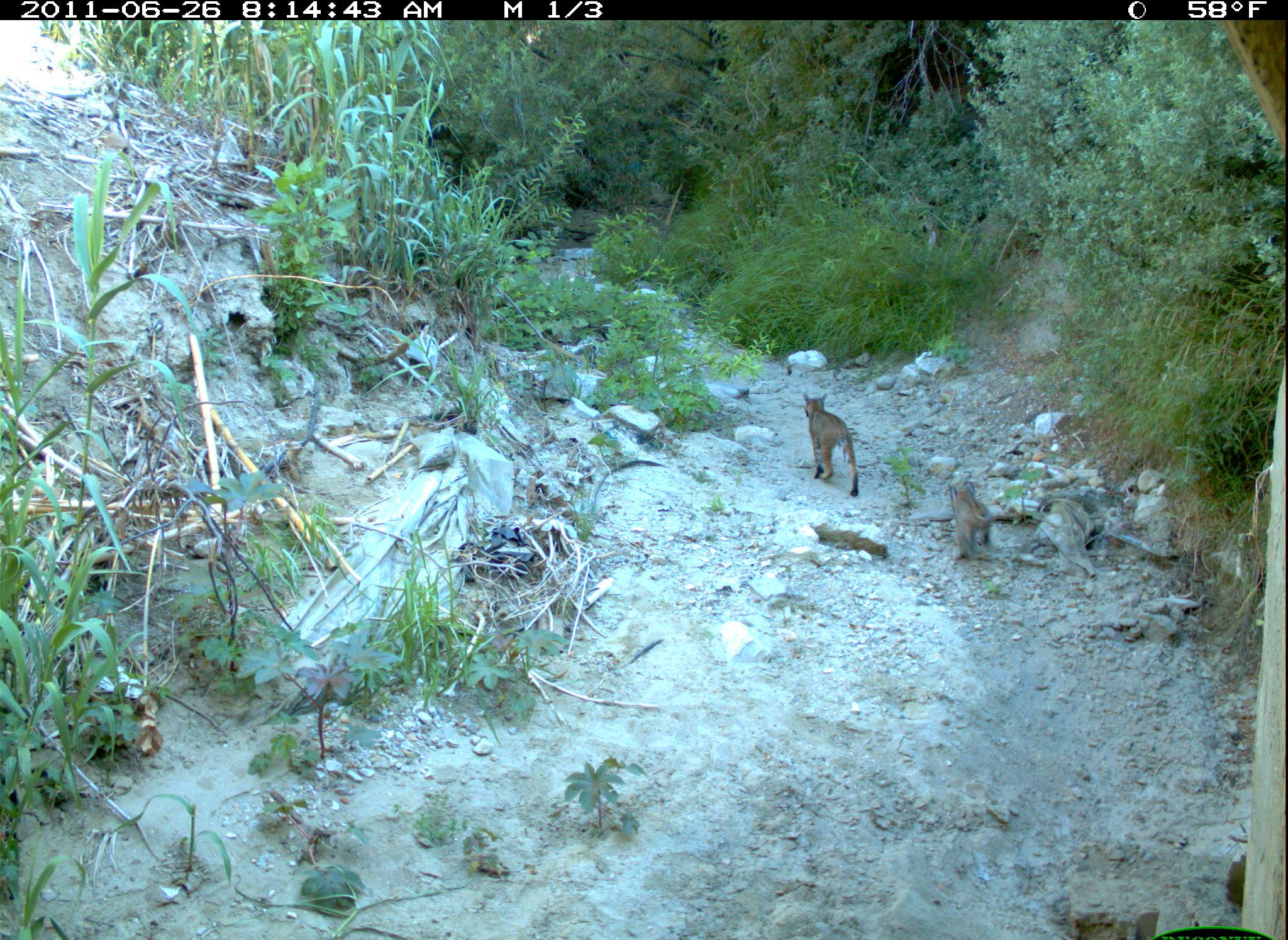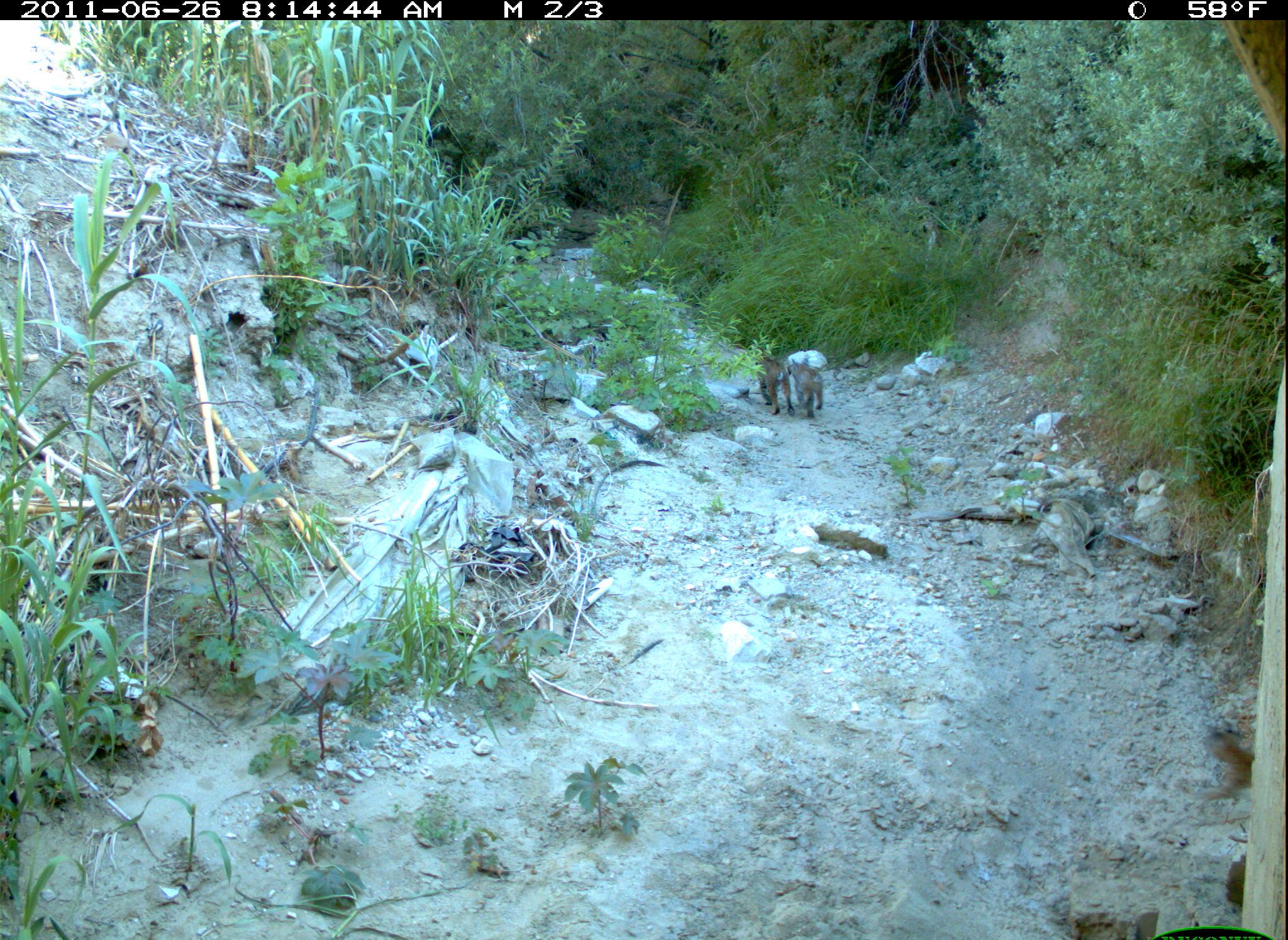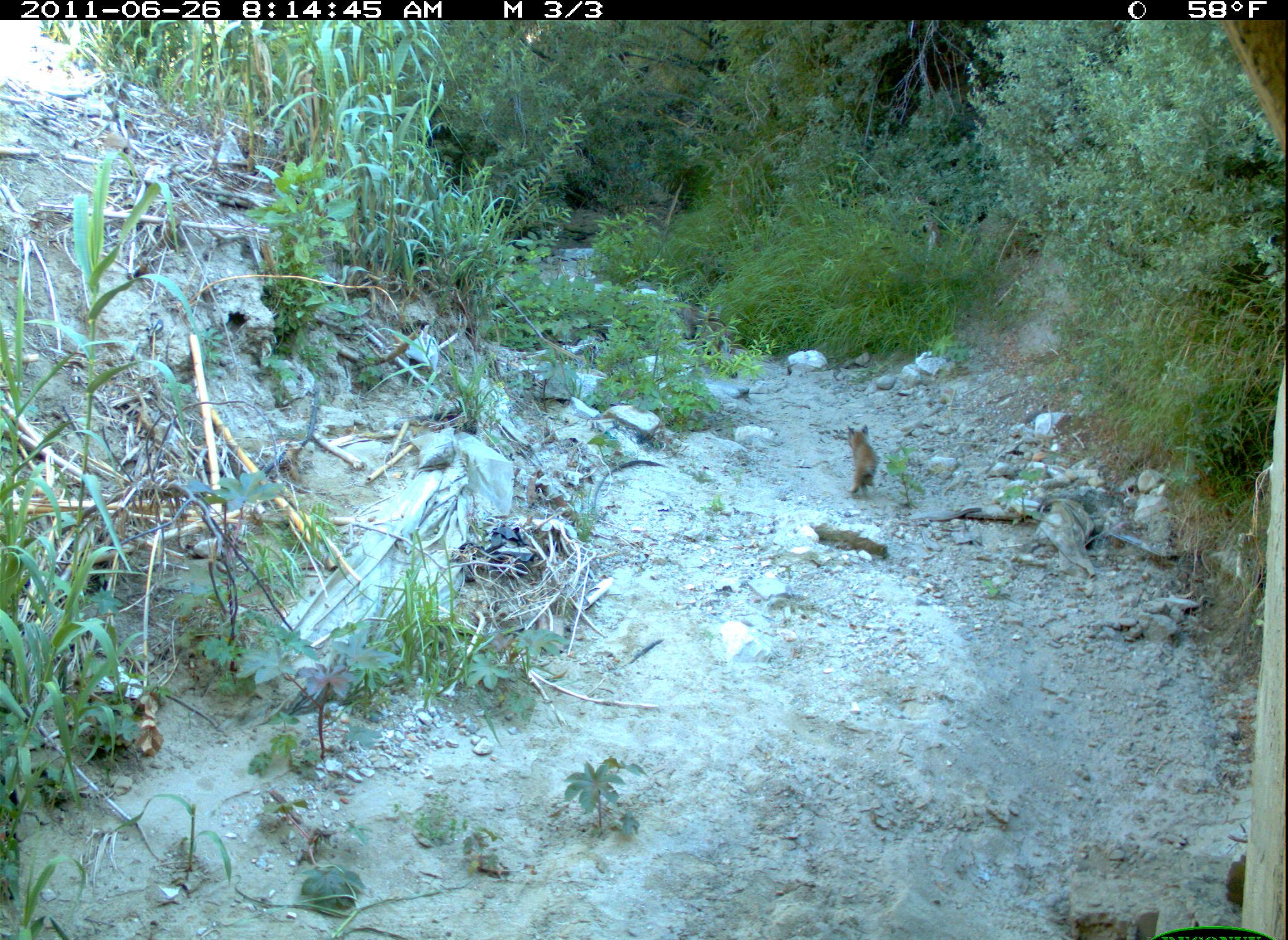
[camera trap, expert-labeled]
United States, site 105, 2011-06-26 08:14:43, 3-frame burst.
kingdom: Animalia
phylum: Chordata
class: Mammalia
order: Carnivora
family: Felidae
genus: Lynx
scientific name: Lynx rufus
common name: bobcat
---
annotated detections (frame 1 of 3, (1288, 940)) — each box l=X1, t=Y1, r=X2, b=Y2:
bobcat: l=794, t=384, r=871, b=506; l=943, t=470, r=1009, b=570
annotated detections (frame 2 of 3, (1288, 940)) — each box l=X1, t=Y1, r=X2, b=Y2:
bobcat: l=787, t=348, r=836, b=428; l=753, t=345, r=791, b=416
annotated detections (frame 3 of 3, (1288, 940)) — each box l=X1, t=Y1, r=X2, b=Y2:
bobcat: l=842, t=414, r=892, b=504